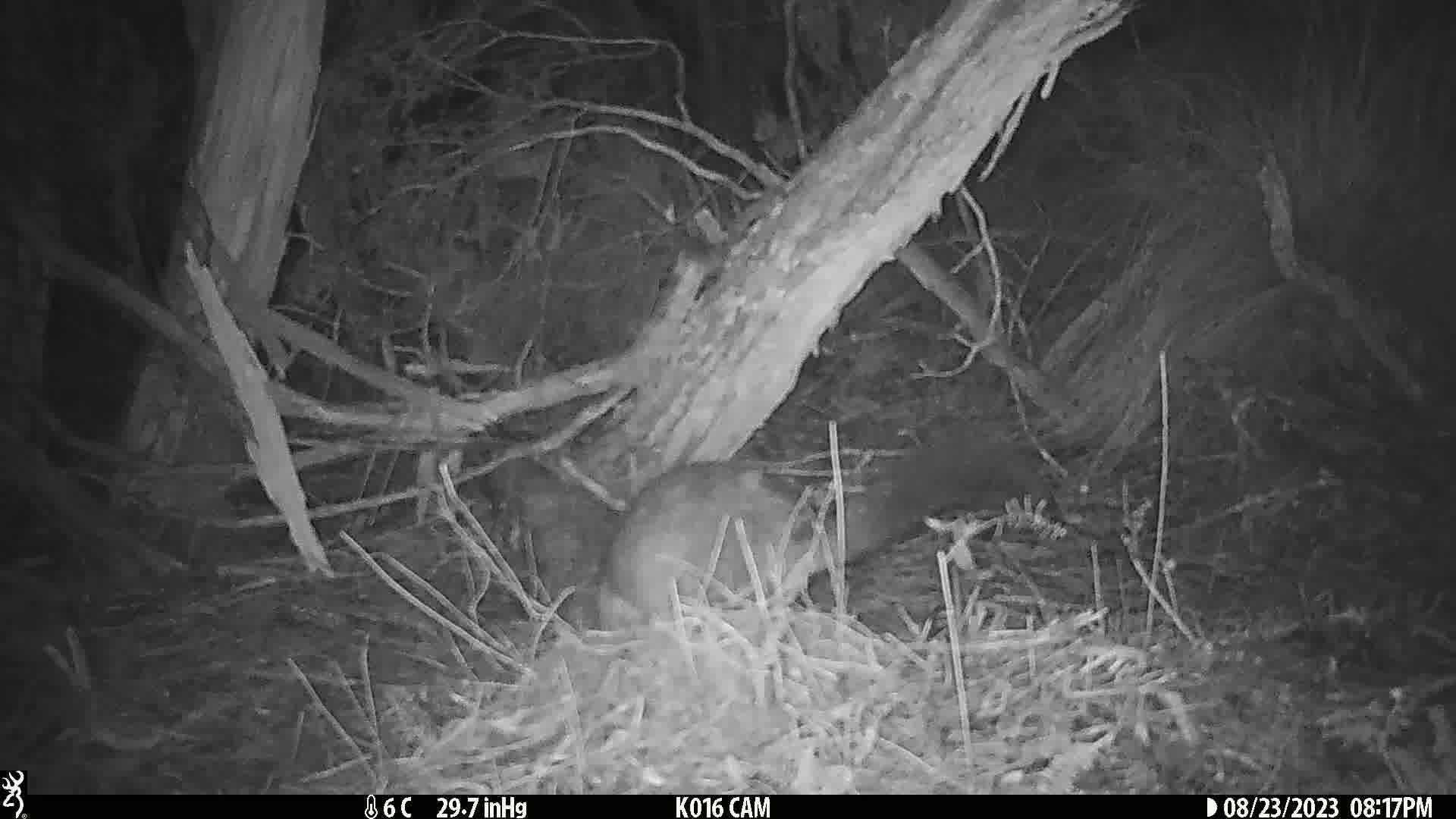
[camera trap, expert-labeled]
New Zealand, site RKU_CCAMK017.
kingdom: Animalia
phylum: Chordata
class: Mammalia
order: Diprotodontia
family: Phalangeridae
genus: Trichosurus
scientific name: Trichosurus vulpecula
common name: common brushtail possum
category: possum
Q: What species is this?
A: Possum (common brushtail possum) (Trichosurus vulpecula).